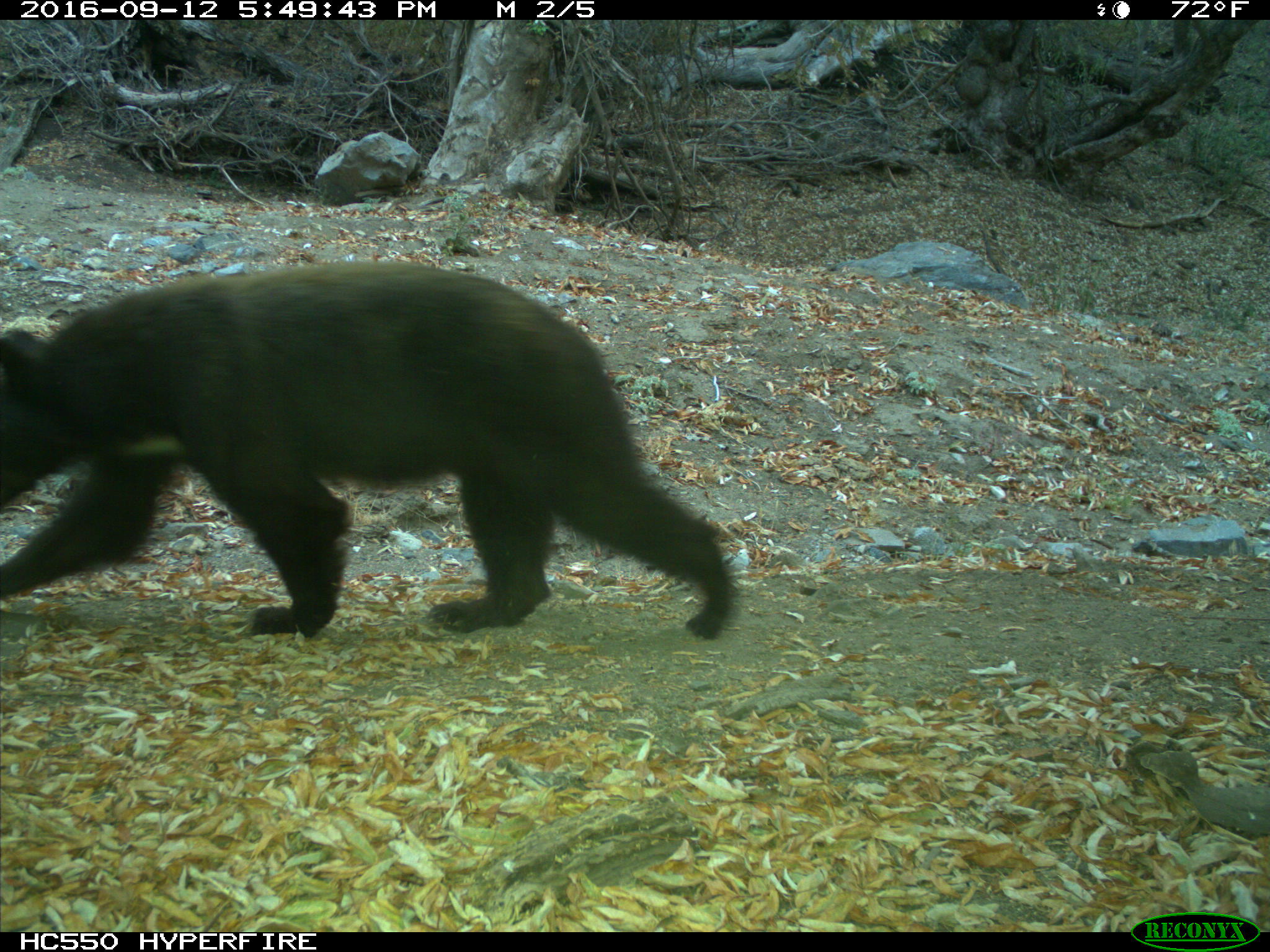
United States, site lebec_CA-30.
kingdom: Animalia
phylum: Chordata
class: Mammalia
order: Carnivora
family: Ursidae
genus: Ursus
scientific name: Ursus americanus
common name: american black bear